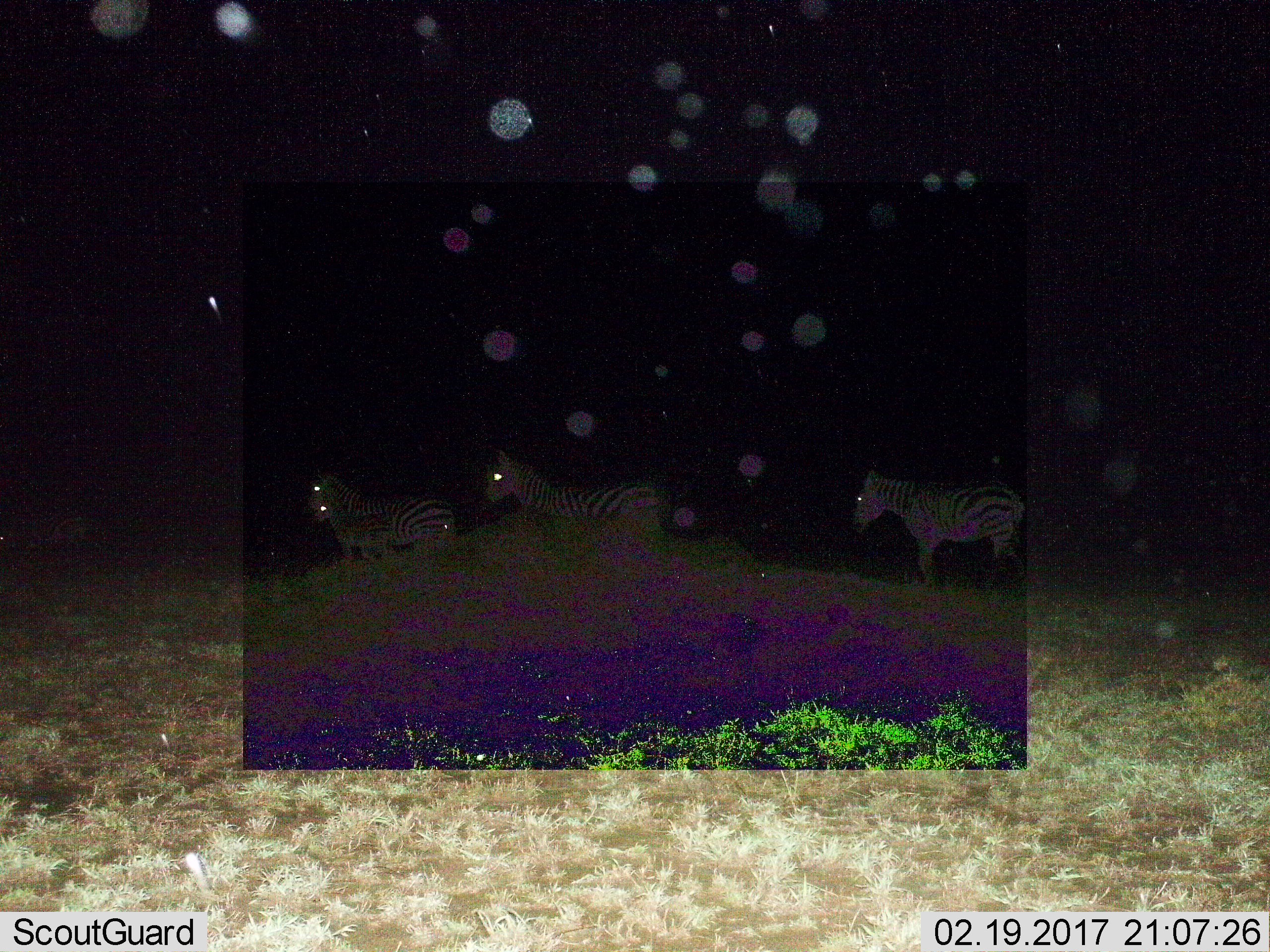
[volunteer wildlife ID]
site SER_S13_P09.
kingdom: Animalia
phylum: Chordata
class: Mammalia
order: Perissodactyla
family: Equidae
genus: Equus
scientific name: Equus quagga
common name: plains zebra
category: zebraplains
Zebraplains (plains zebra) (Equus quagga), count 4. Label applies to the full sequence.